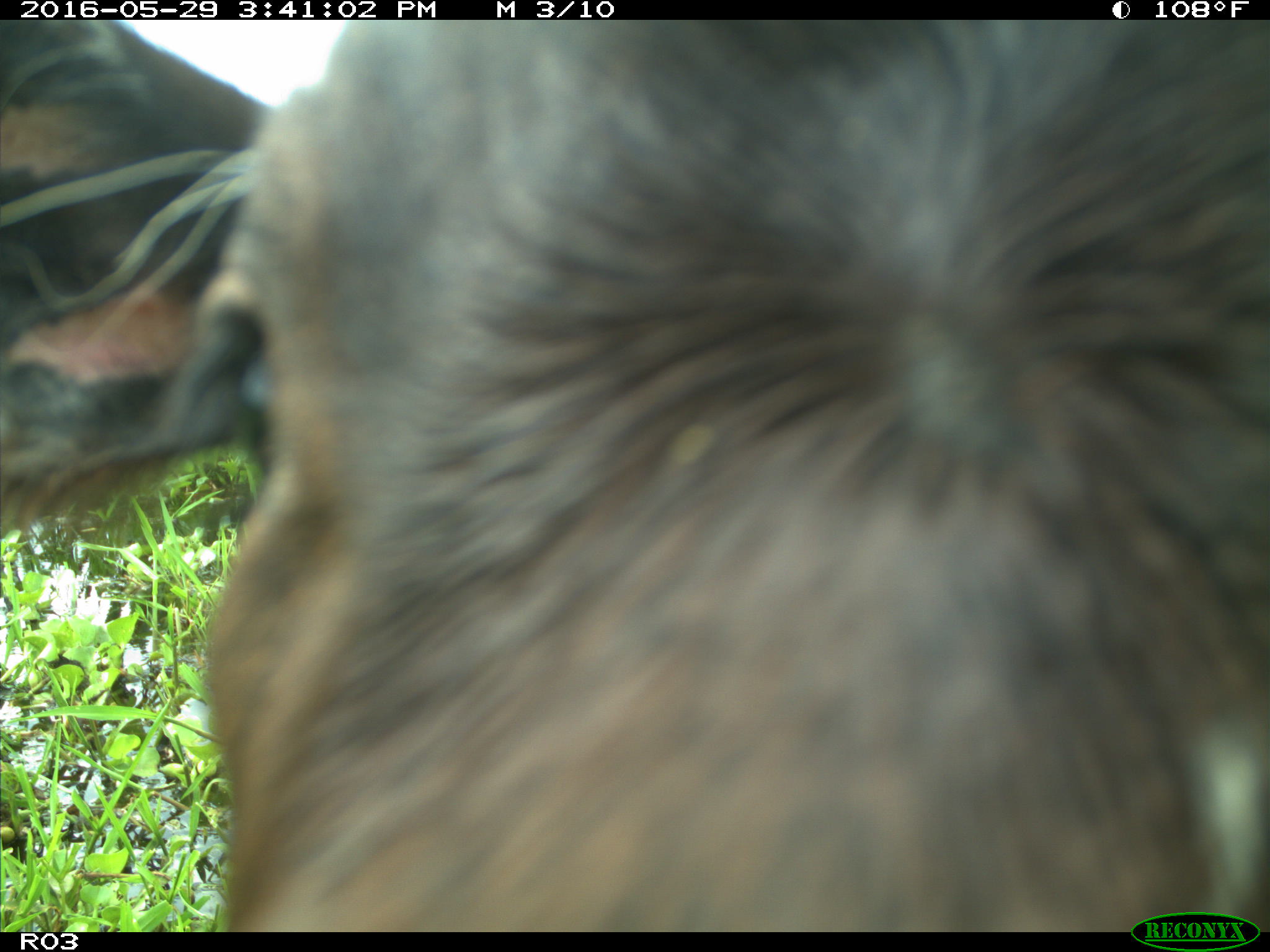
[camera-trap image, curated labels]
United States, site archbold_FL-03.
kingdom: Animalia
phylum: Chordata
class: Mammalia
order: Artiodactyla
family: Bovidae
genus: Bos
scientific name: Bos taurus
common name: domestic cow